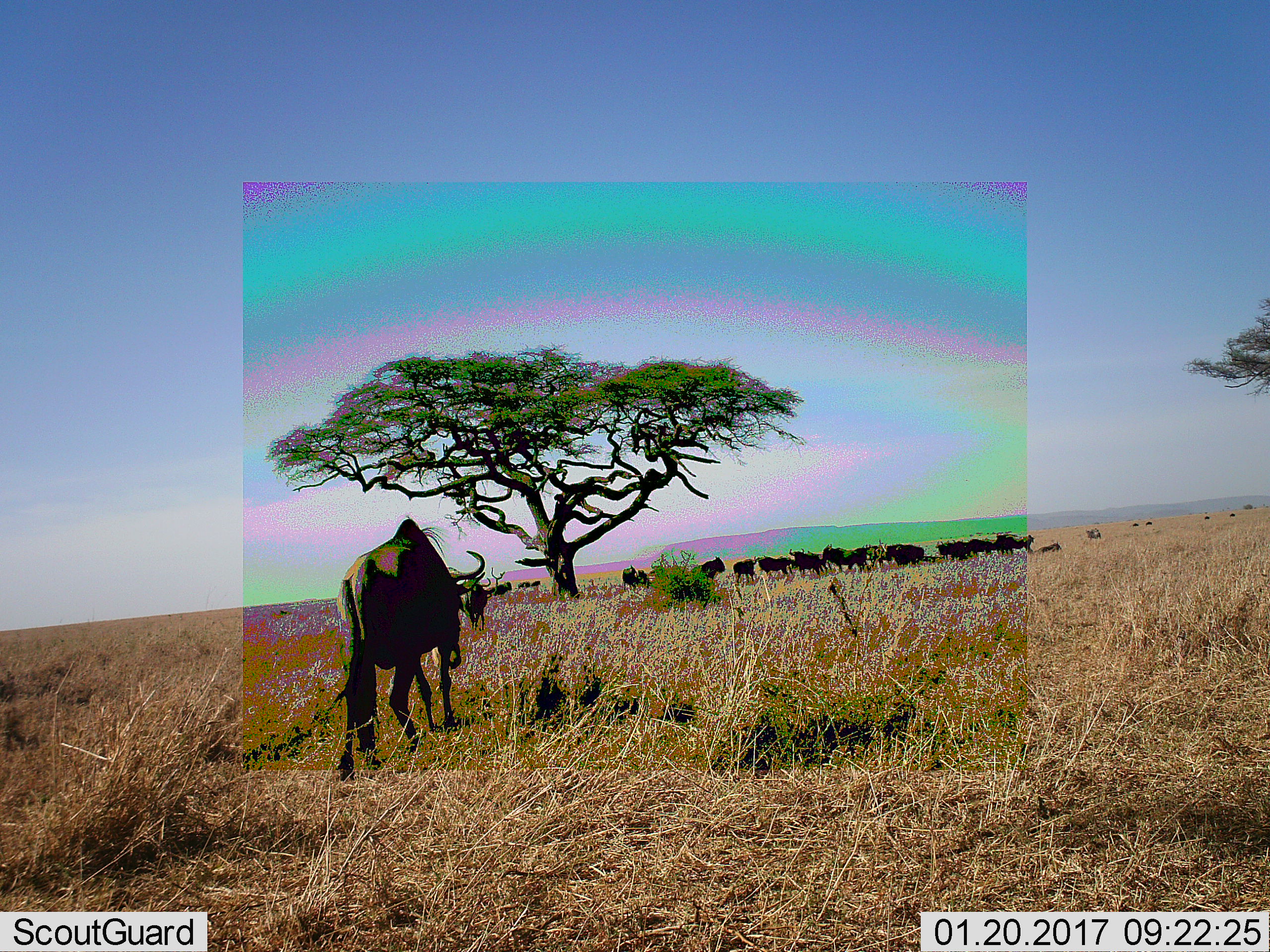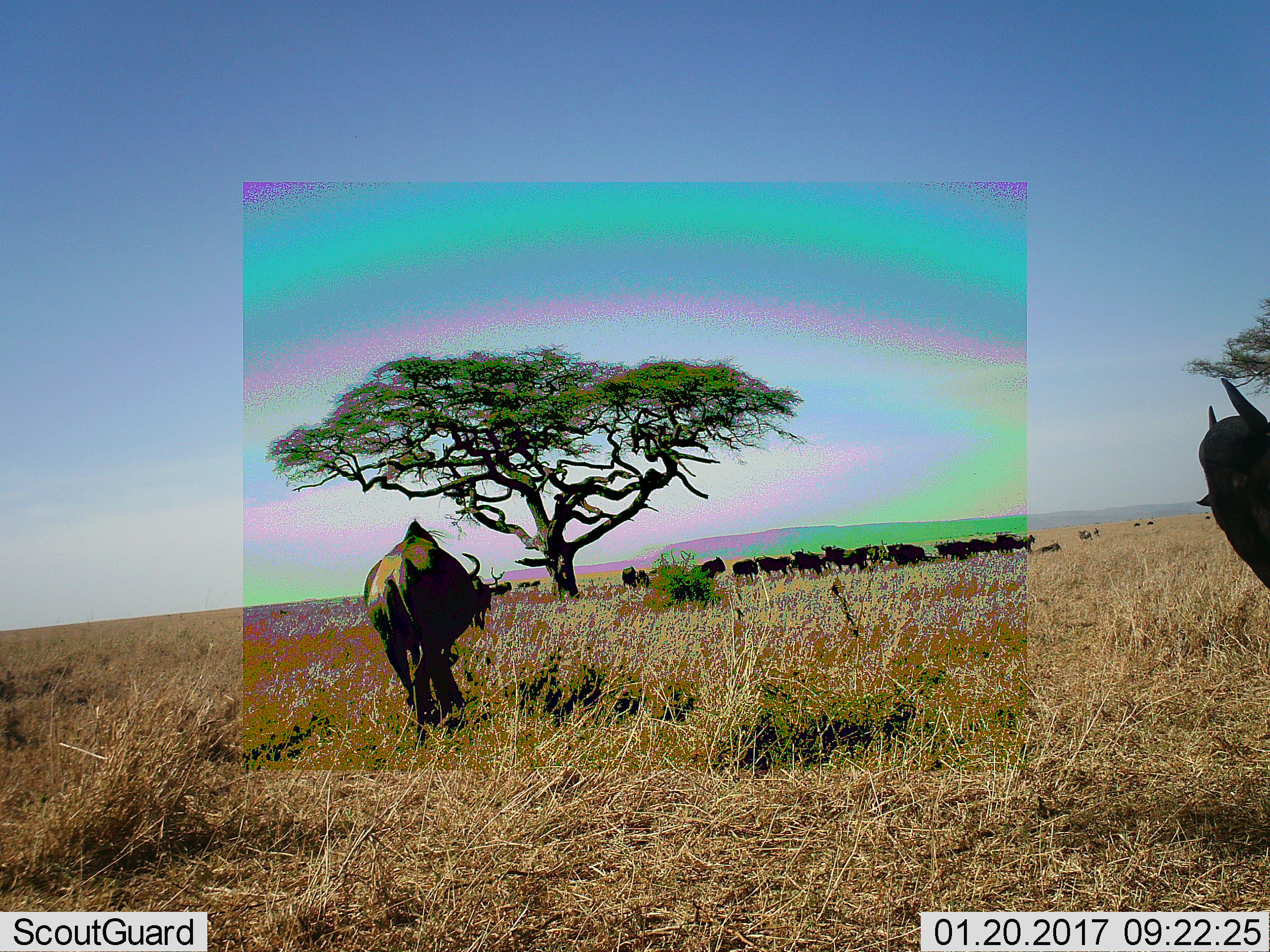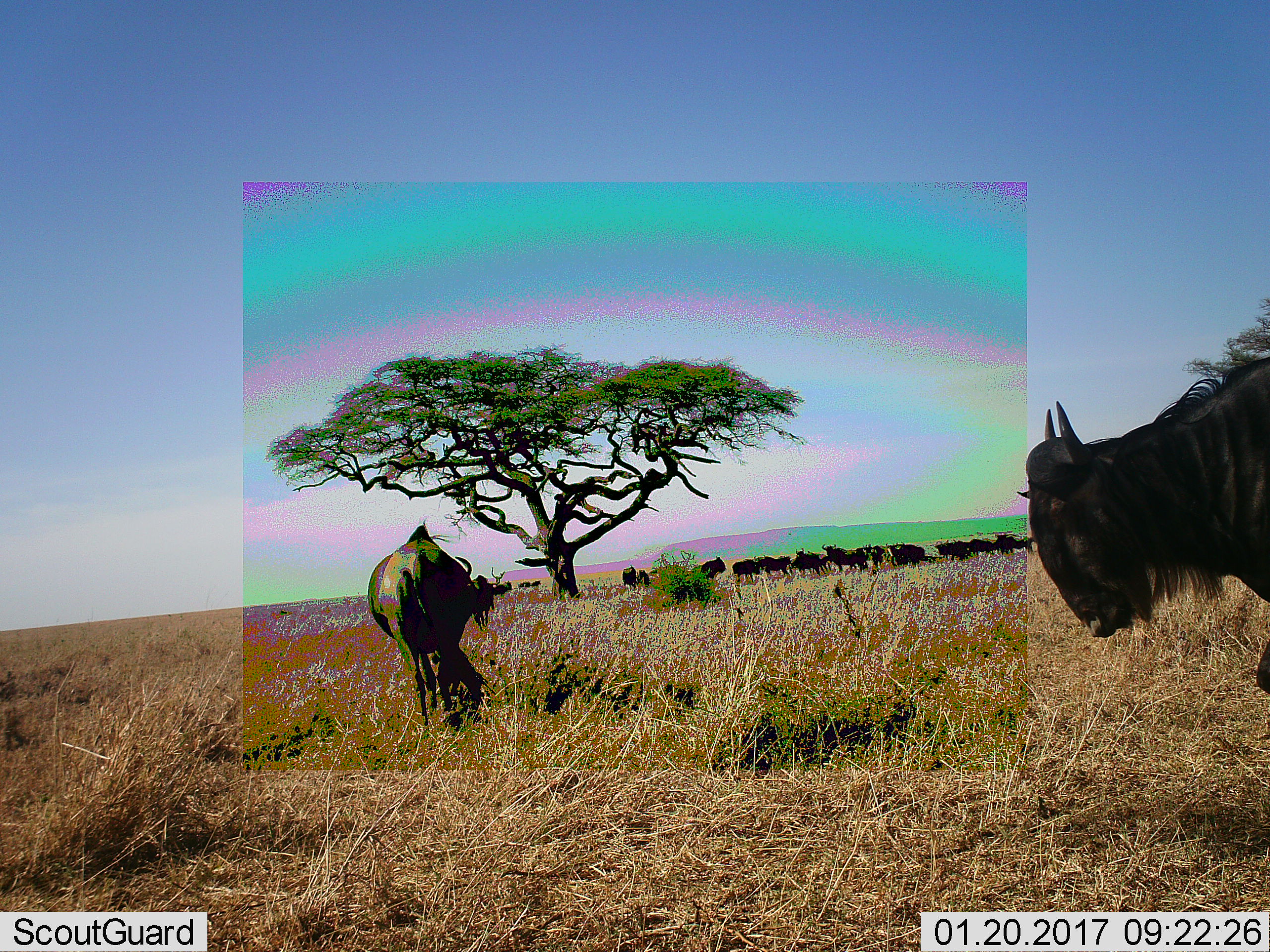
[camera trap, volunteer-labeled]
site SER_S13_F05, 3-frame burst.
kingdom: Animalia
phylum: Chordata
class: Mammalia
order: Artiodactyla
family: Bovidae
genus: Connochaetes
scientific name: Connochaetes taurinus taurinus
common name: blue wildebeest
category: wildebeestblue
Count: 11-50.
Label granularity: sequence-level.